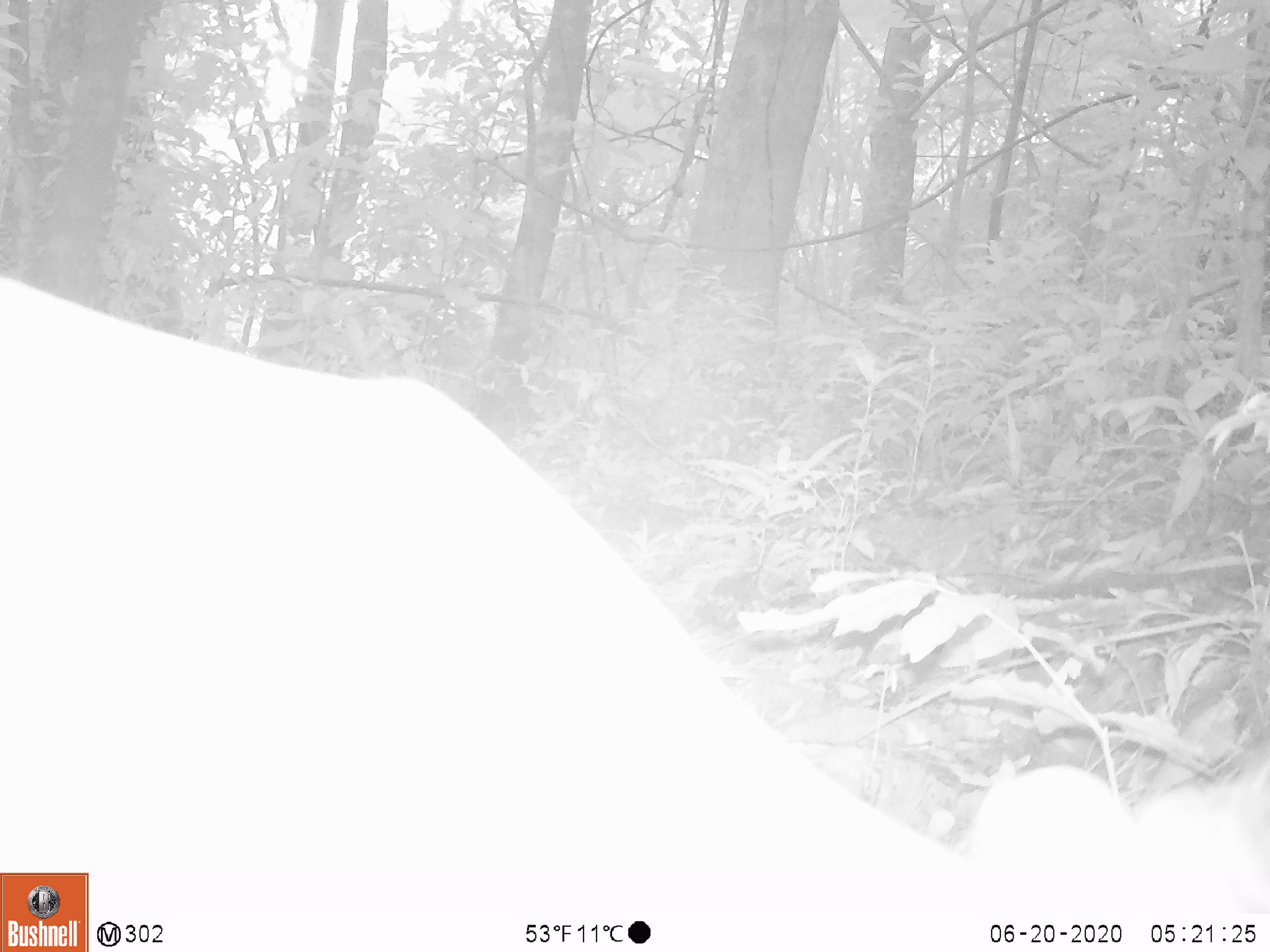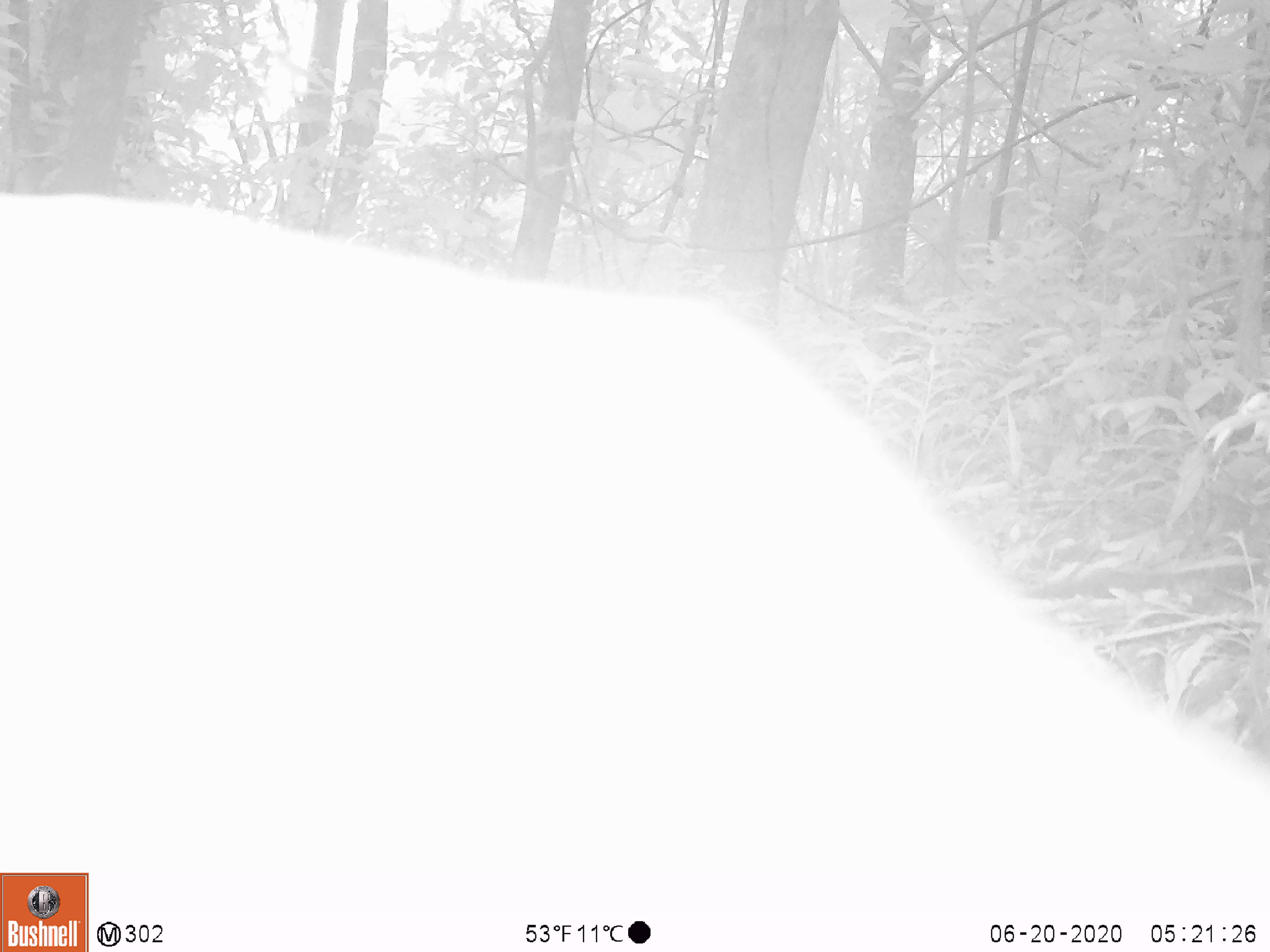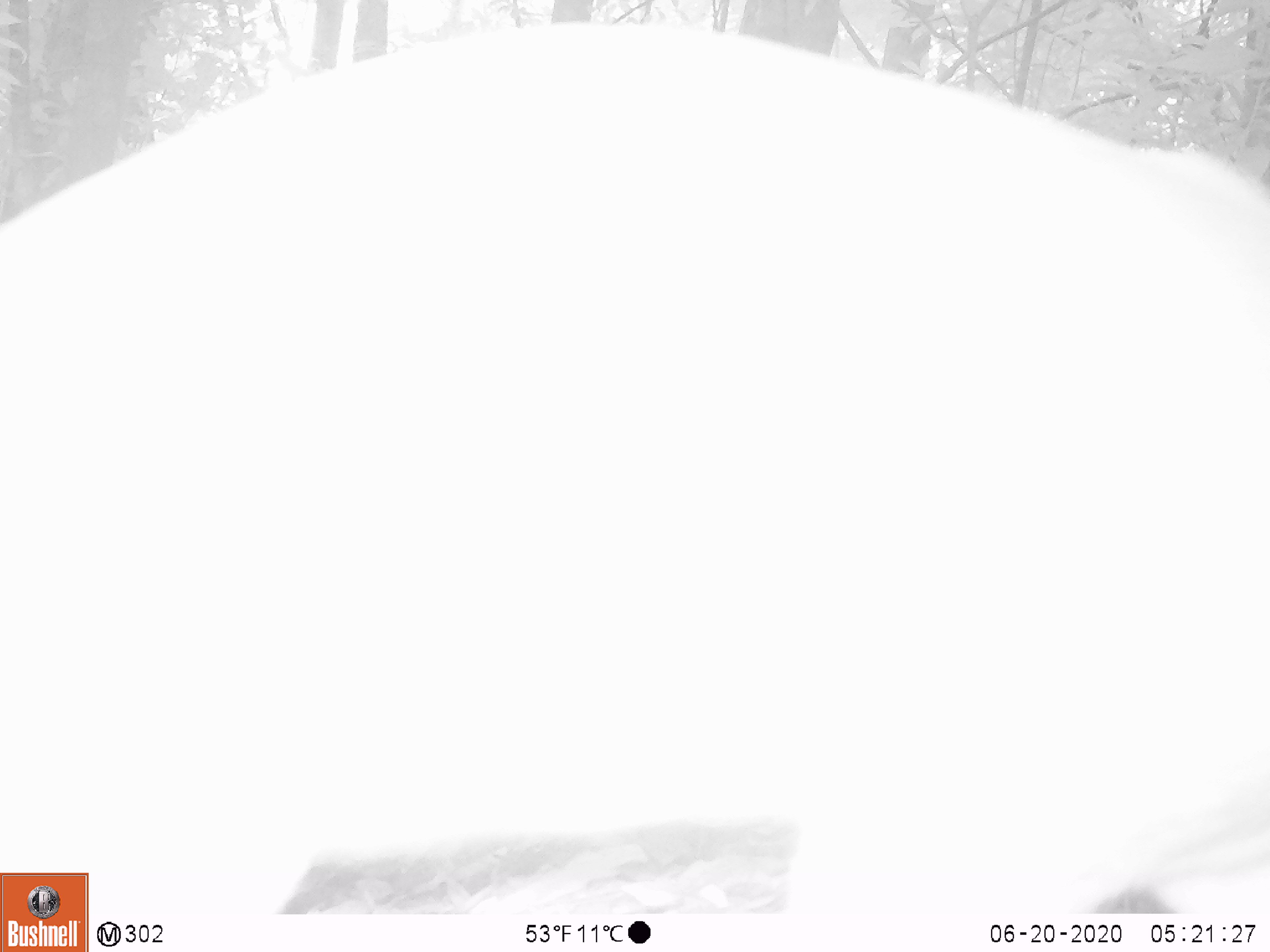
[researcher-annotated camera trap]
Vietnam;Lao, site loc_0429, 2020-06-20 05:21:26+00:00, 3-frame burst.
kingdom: Animalia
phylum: Chordata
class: Mammalia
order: Artiodactyla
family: Cervidae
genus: Muntiacus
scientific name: Muntiacus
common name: muntjacs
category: unidentified muntjac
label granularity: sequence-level